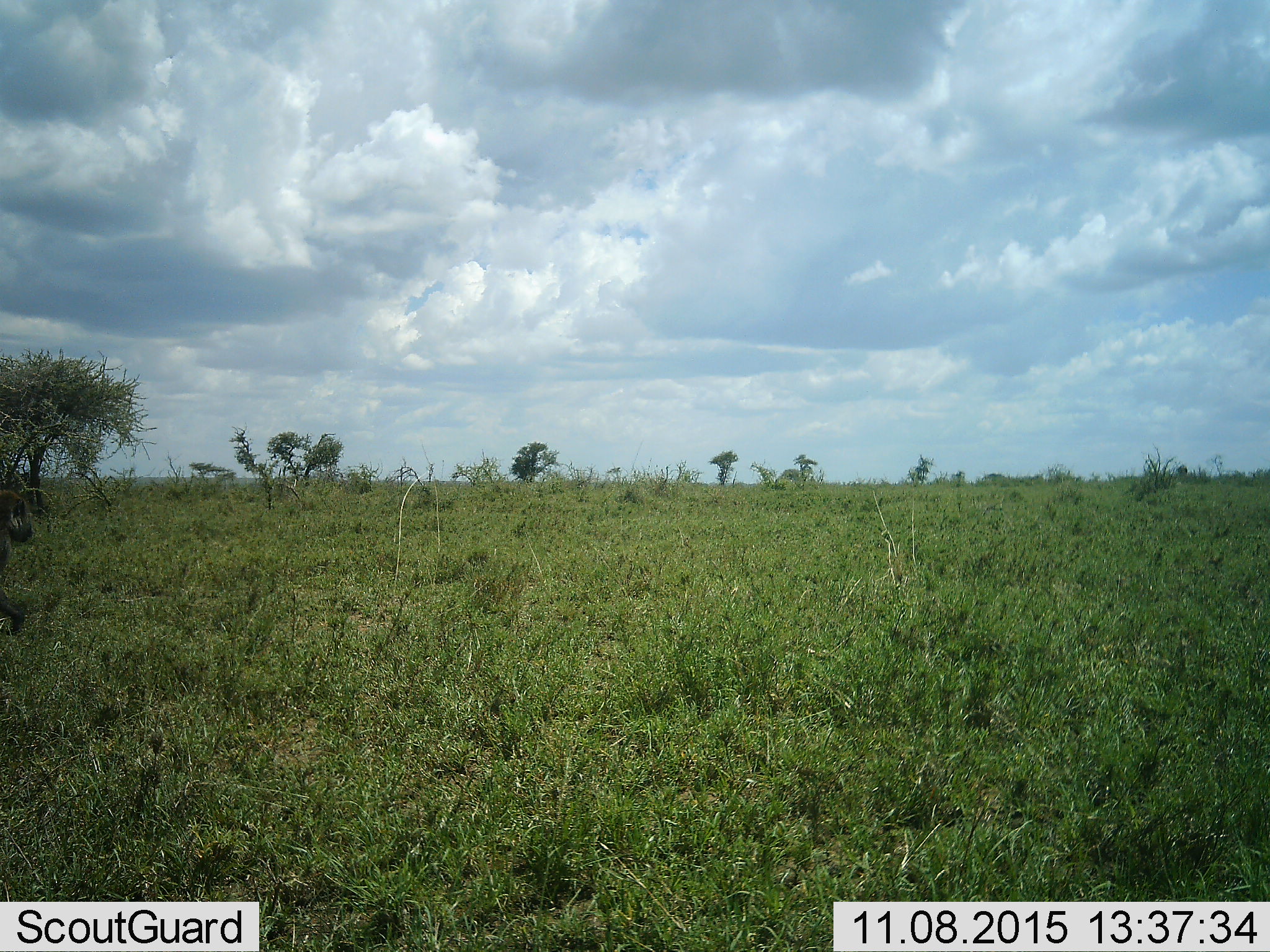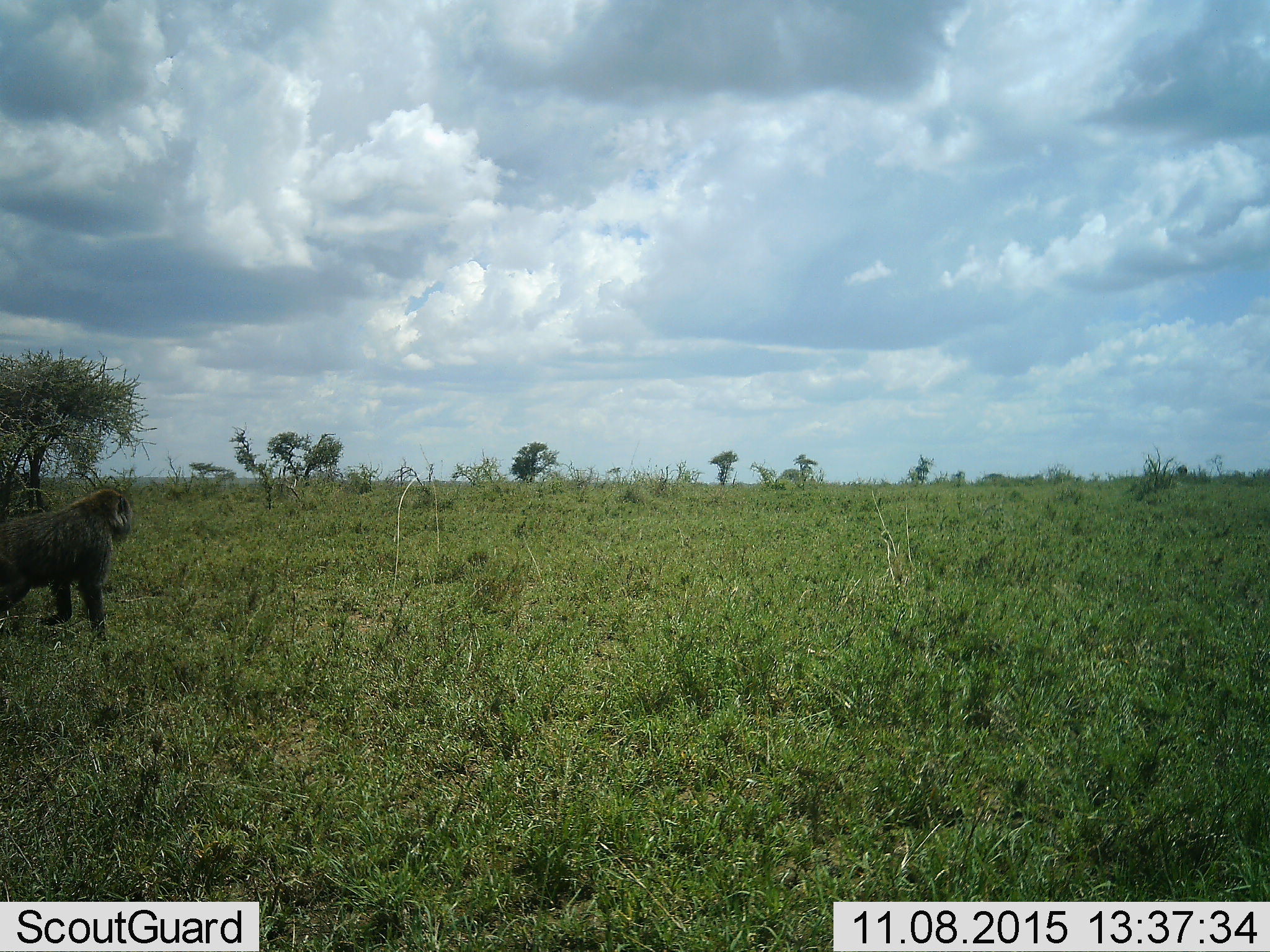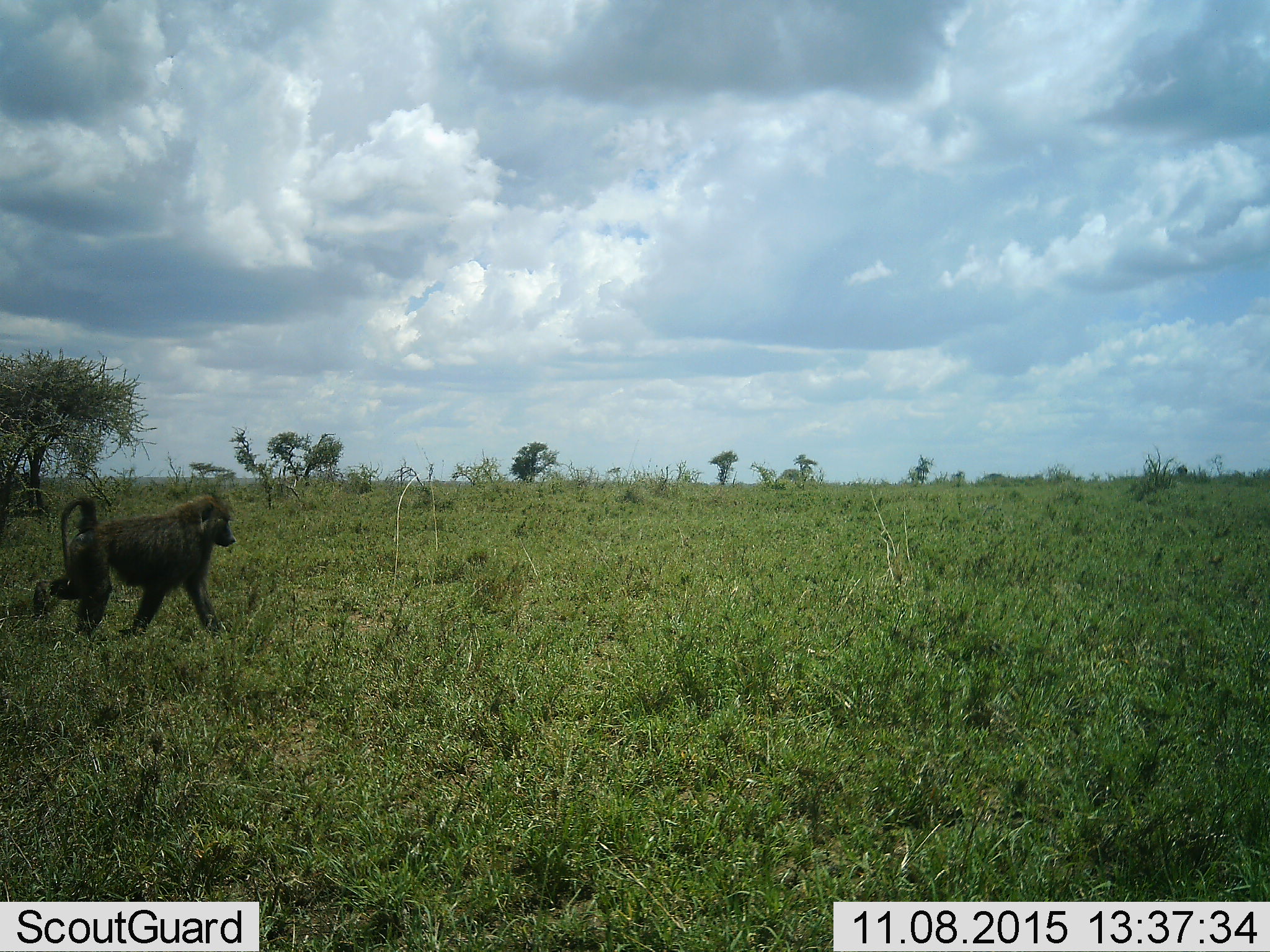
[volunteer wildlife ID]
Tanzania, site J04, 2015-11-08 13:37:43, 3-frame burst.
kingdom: Animalia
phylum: Chordata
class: Mammalia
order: Primates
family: Cercopithecidae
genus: Papio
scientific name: Papio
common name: baboon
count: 1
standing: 0%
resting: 0%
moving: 100%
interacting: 0%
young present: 0%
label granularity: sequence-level